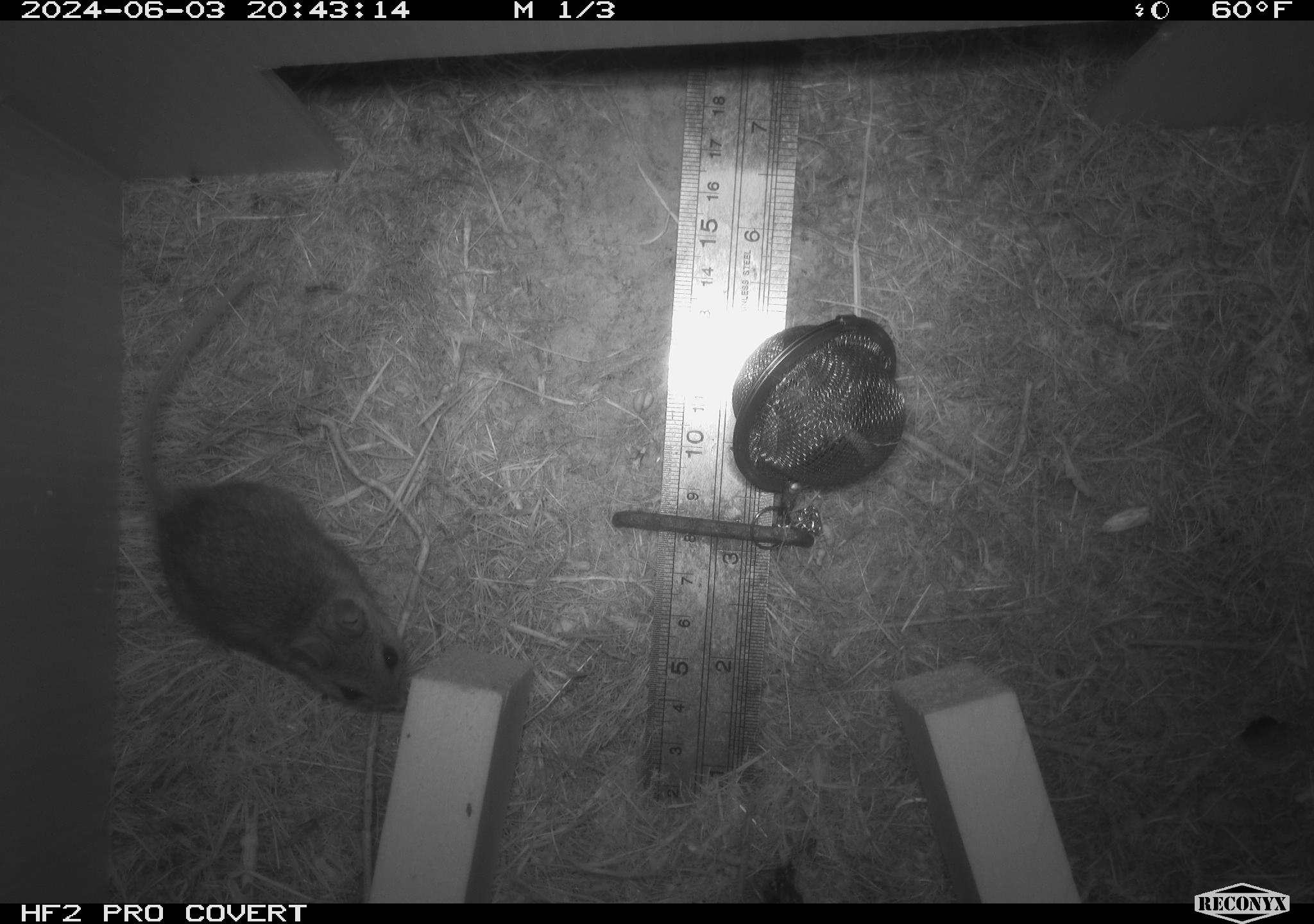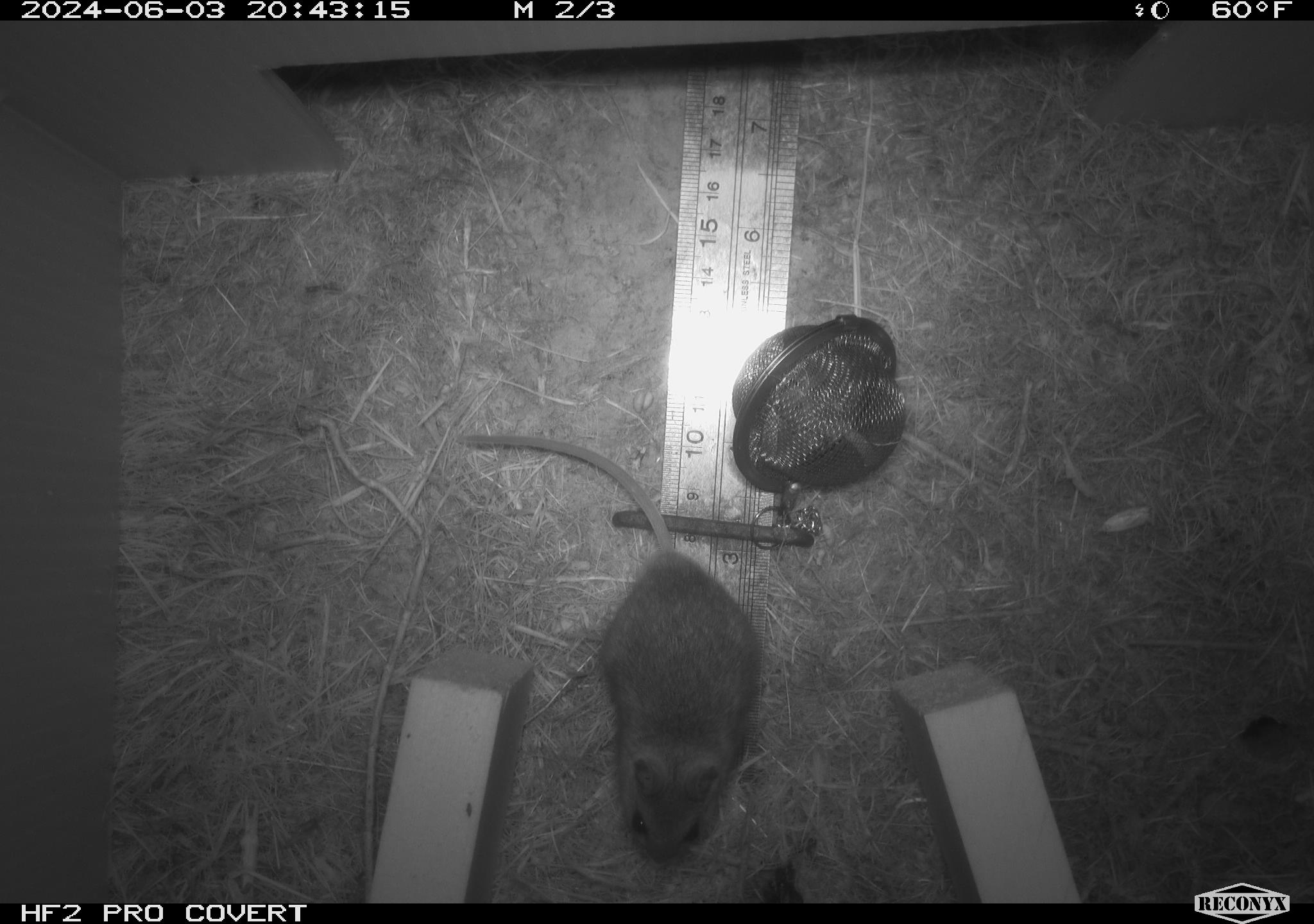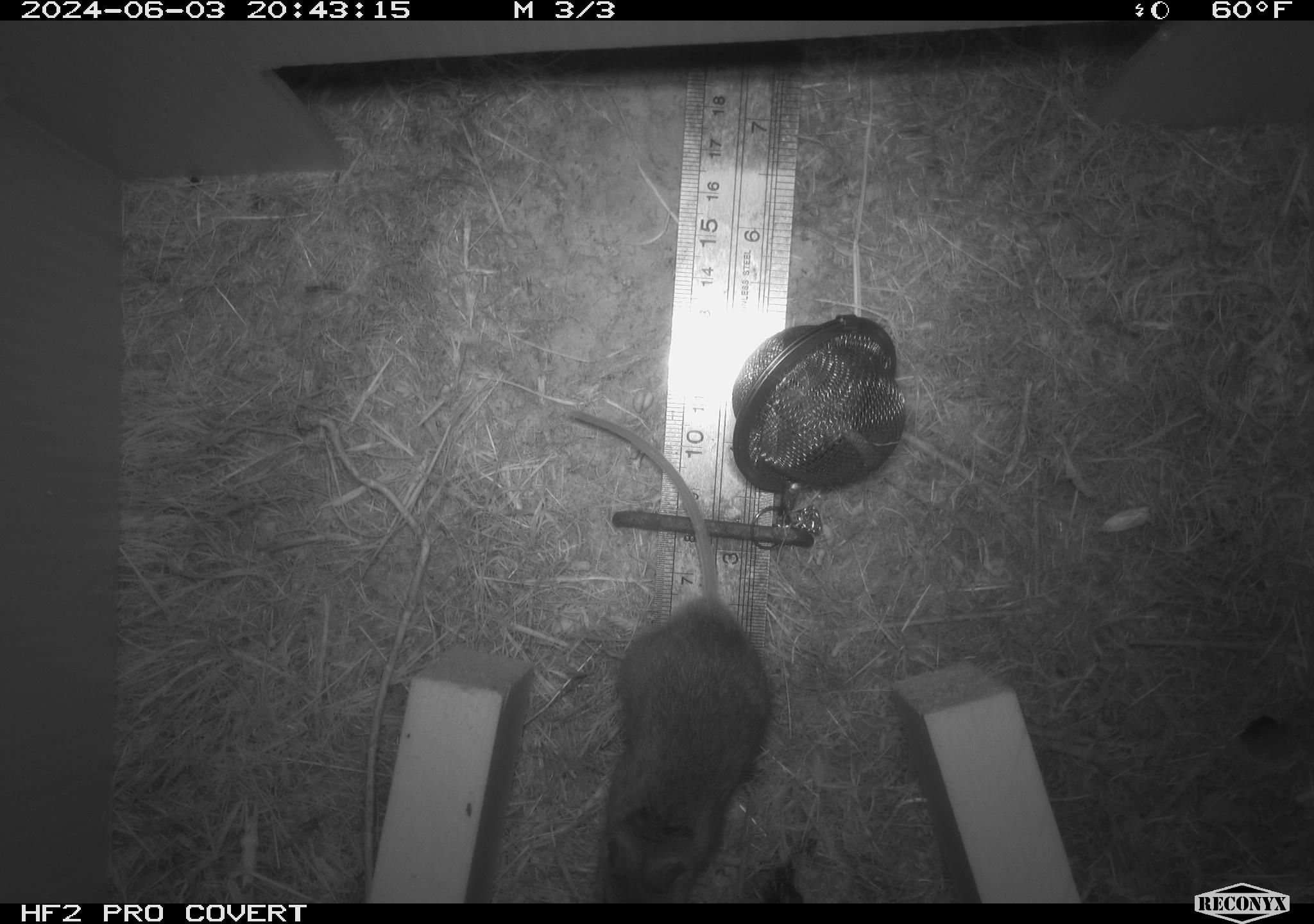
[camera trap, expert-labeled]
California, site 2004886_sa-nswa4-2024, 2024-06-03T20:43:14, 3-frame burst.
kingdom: Animalia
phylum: Chordata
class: Mammalia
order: Rodentia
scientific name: Rodentia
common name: mouse species